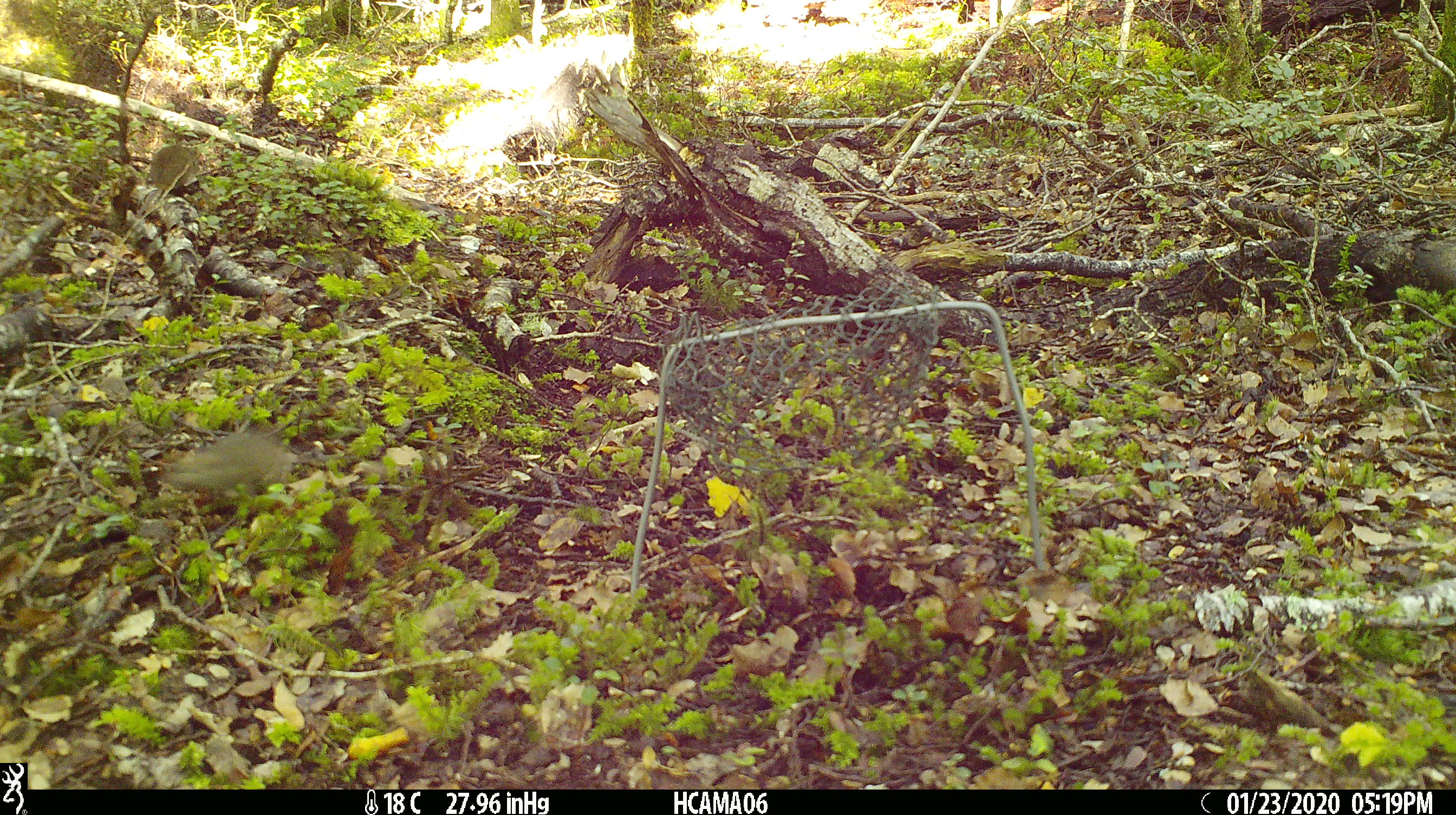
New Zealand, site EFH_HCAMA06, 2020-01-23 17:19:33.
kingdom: Animalia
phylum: Chordata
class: Mammalia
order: Rodentia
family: Muridae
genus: Mus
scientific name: Mus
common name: mouse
Mouse (Mus).